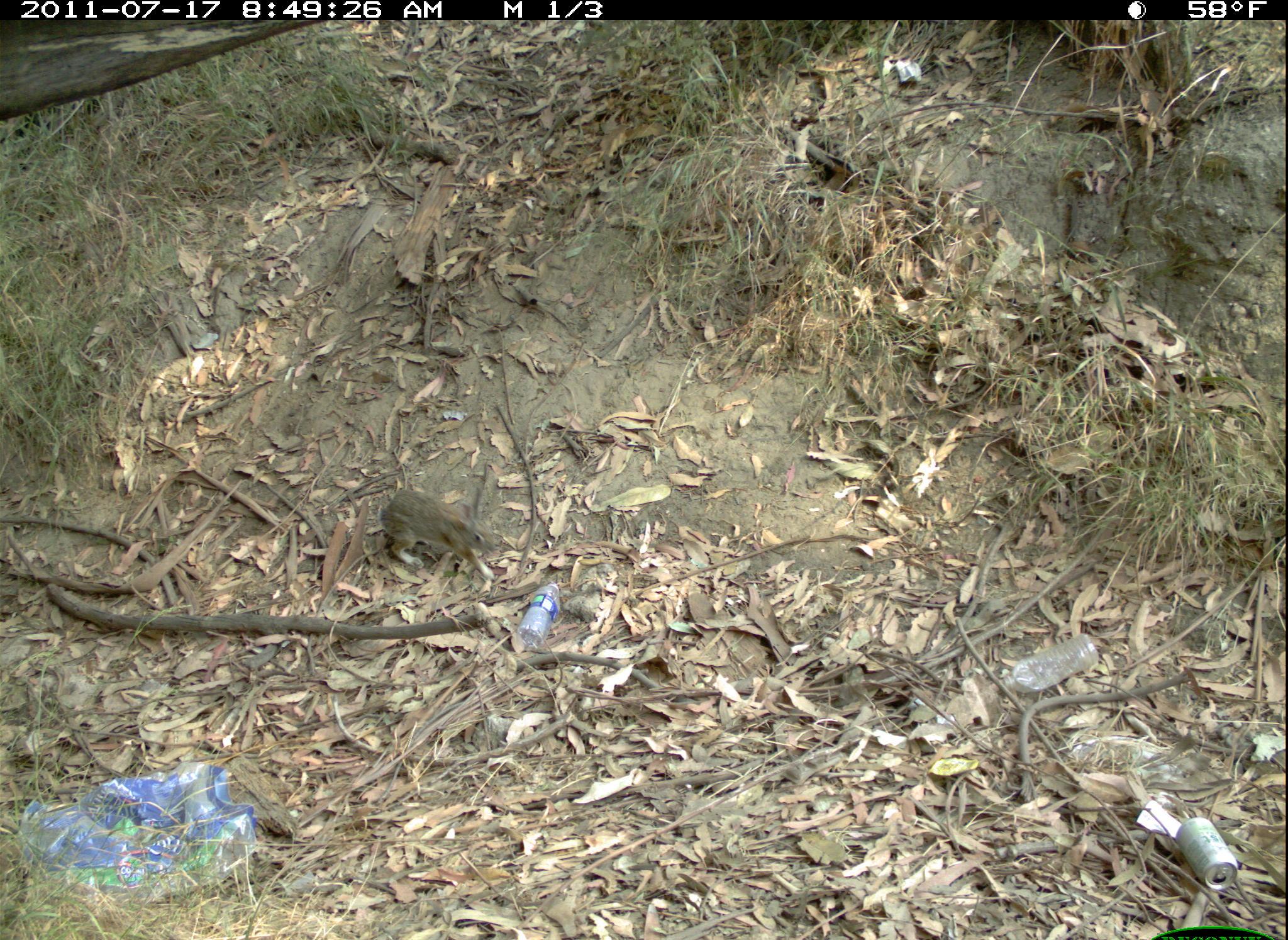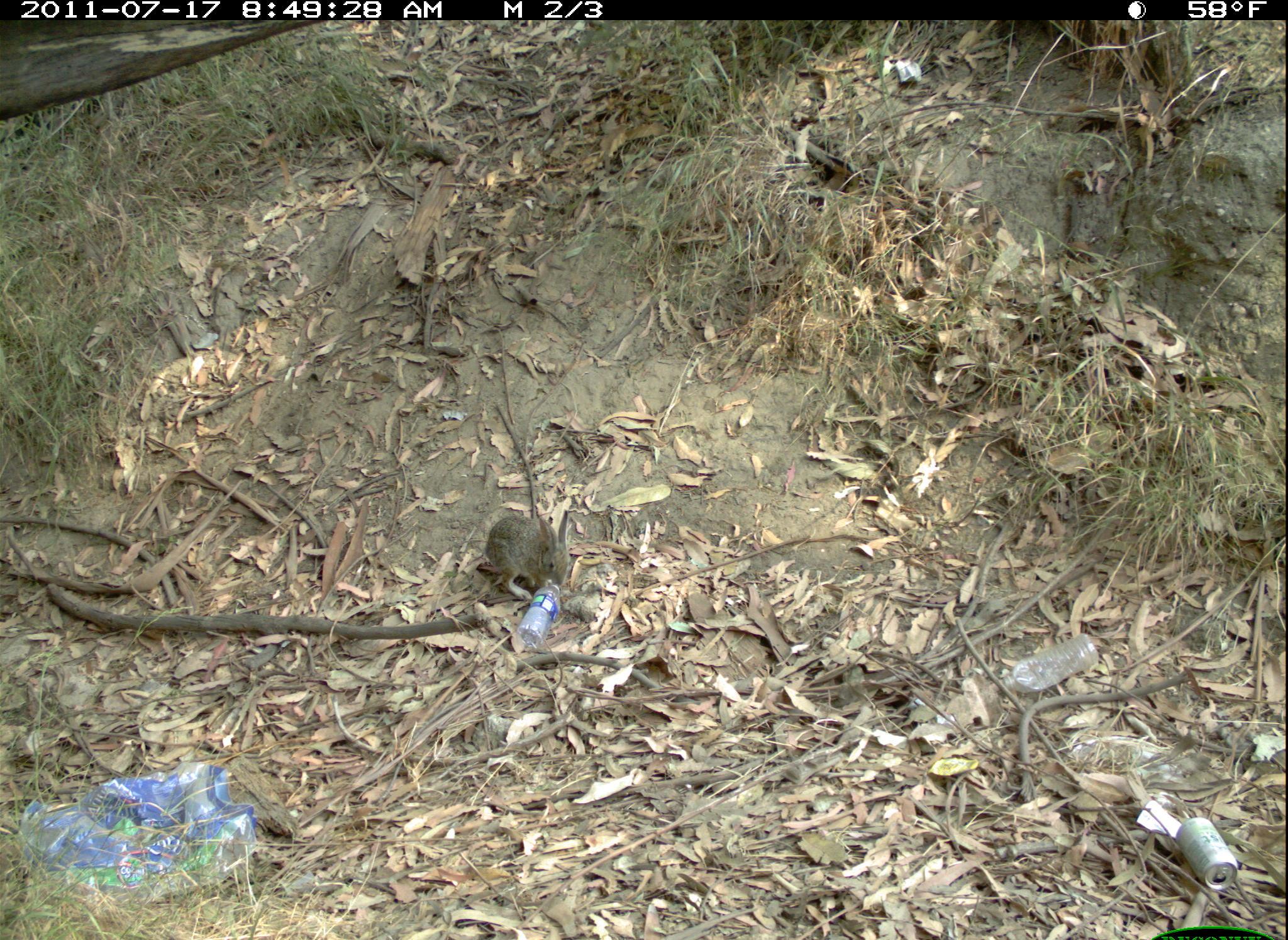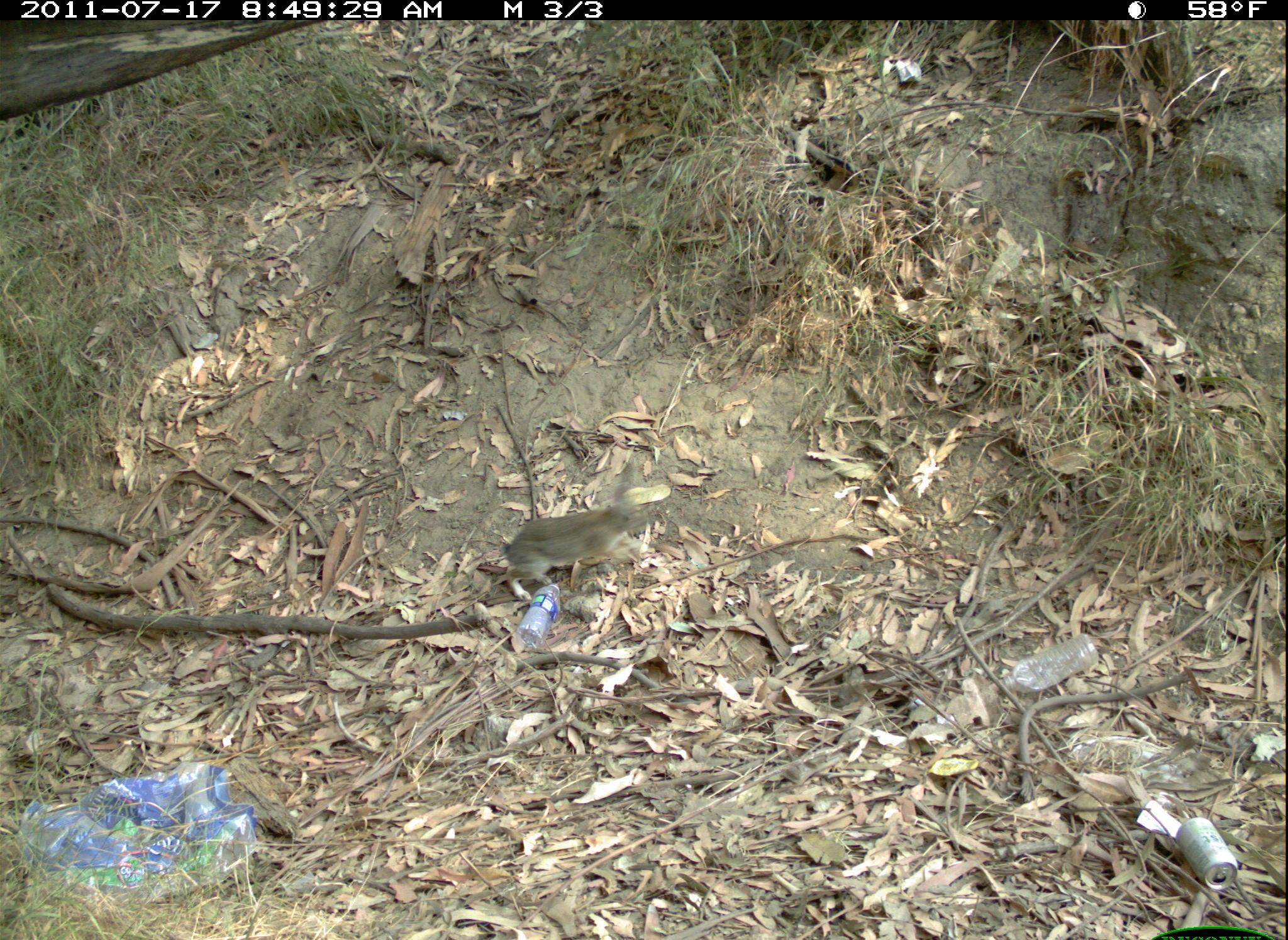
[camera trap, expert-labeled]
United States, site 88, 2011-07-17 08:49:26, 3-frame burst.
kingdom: Animalia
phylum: Chordata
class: Mammalia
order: Lagomorpha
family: Leporidae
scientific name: Leporidae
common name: rabbits and hares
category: rabbit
Rabbit (rabbits and hares) (Leporidae).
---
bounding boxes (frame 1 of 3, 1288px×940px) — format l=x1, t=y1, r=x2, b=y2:
rabbit: l=356, t=467, r=504, b=588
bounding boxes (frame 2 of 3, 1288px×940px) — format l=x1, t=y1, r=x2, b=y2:
rabbit: l=446, t=475, r=591, b=620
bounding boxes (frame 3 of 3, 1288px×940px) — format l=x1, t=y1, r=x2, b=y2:
rabbit: l=491, t=470, r=681, b=606